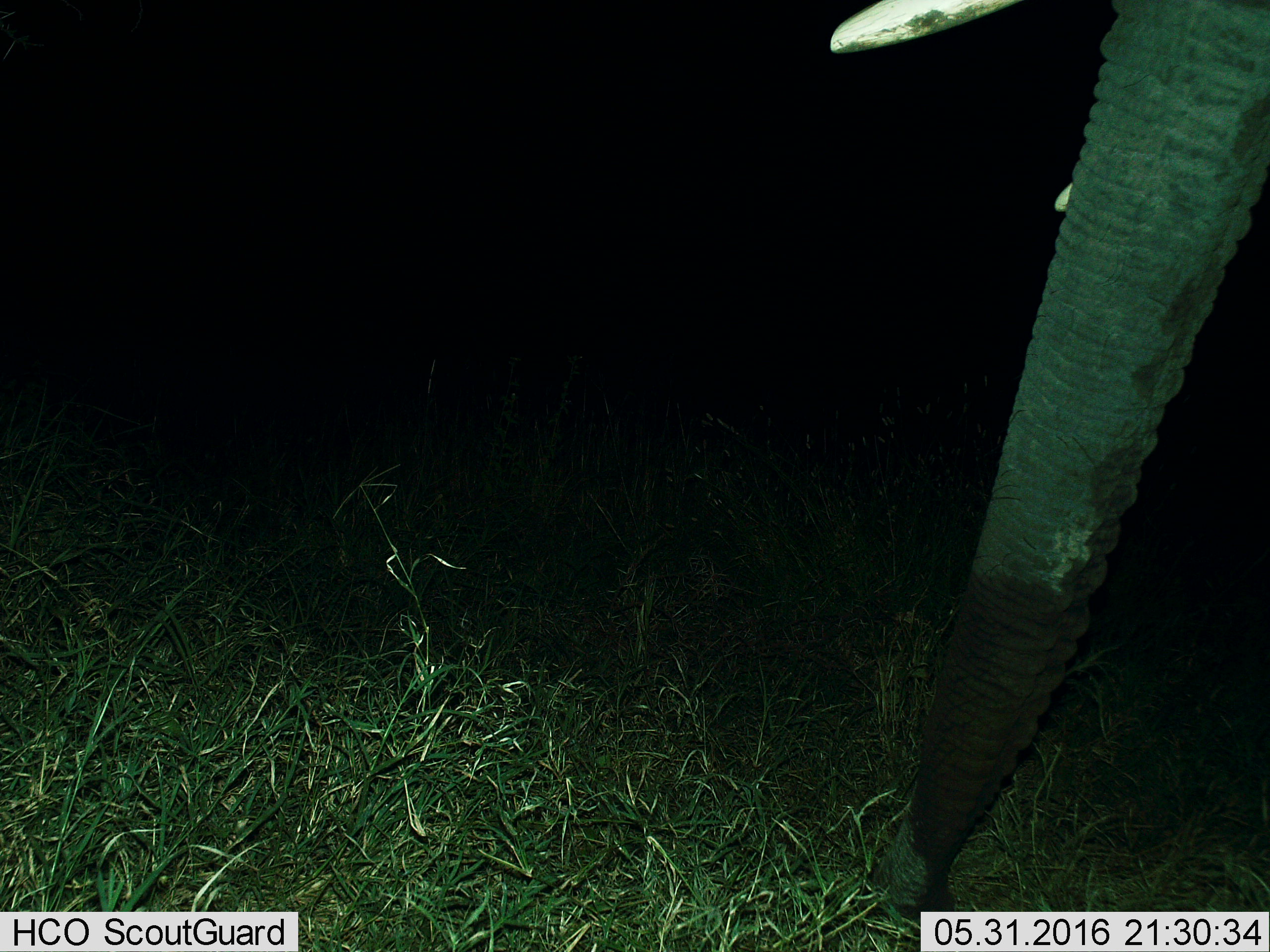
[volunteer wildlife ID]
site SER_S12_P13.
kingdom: Animalia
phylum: Chordata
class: Mammalia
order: Proboscidea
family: Elephantidae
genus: Loxodonta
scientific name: Loxodonta africana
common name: african bush elephant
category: elephant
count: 1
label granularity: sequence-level